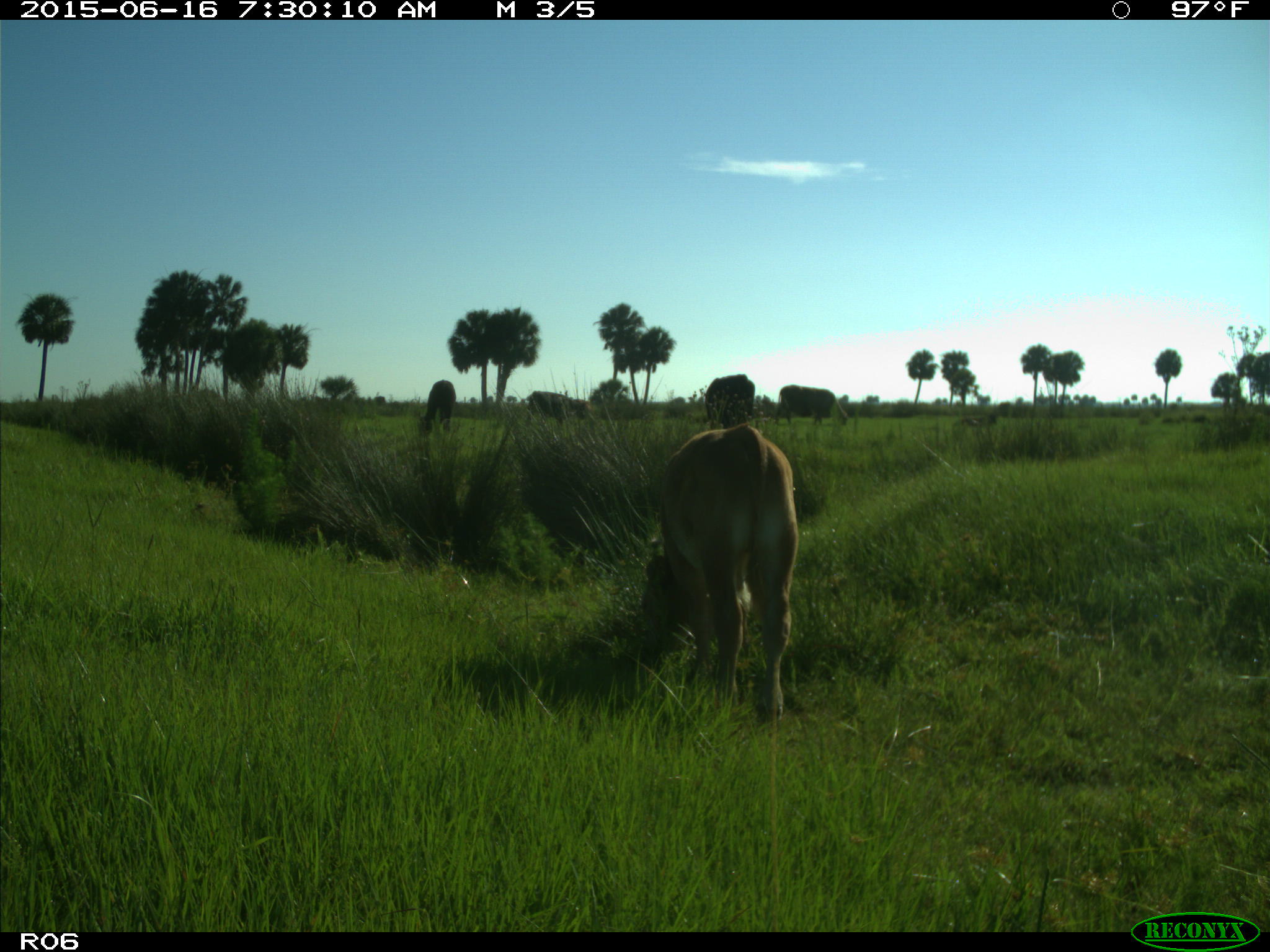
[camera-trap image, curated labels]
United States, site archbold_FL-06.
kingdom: Animalia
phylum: Chordata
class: Mammalia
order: Artiodactyla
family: Bovidae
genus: Bos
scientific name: Bos taurus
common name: domestic cow